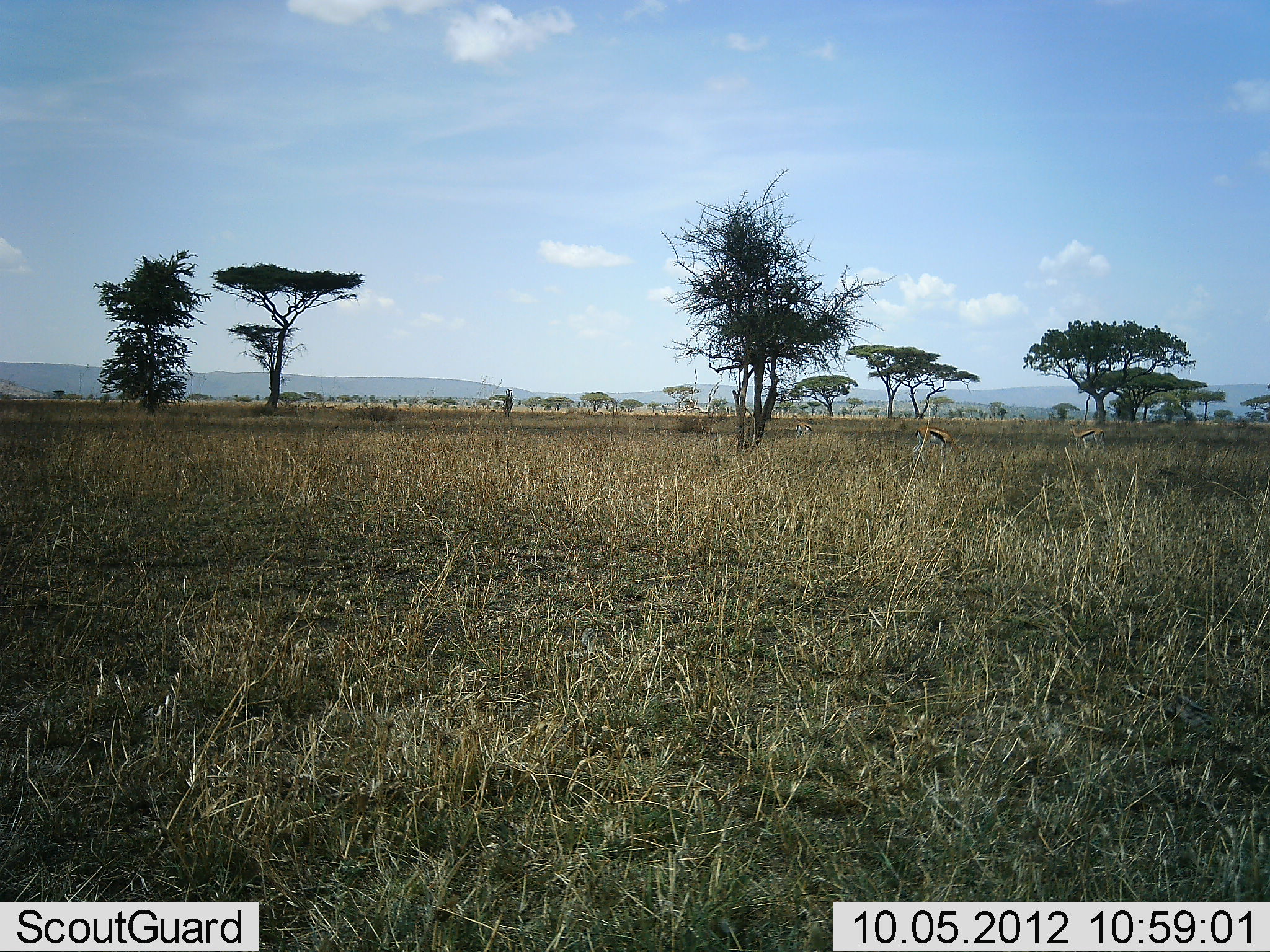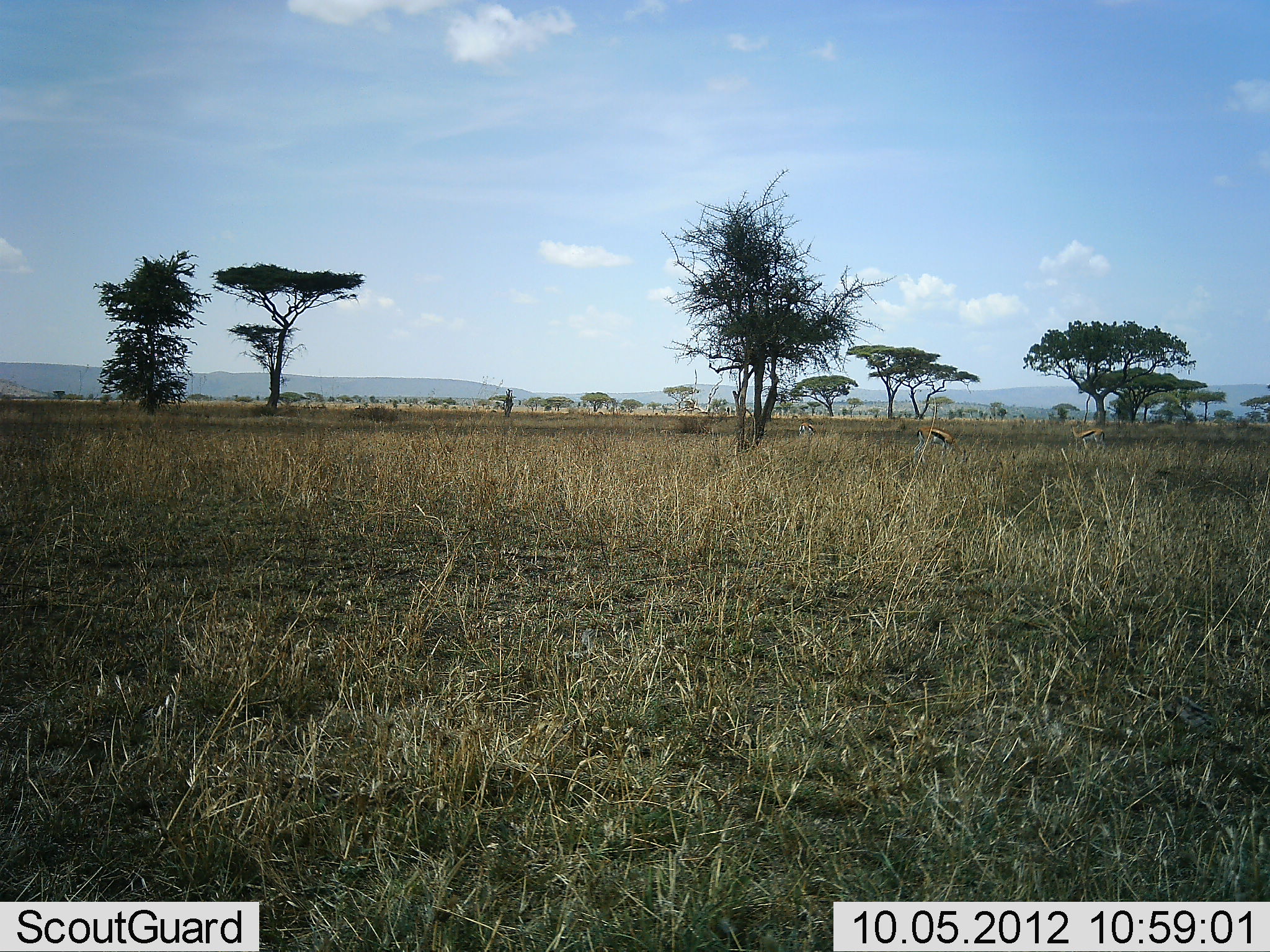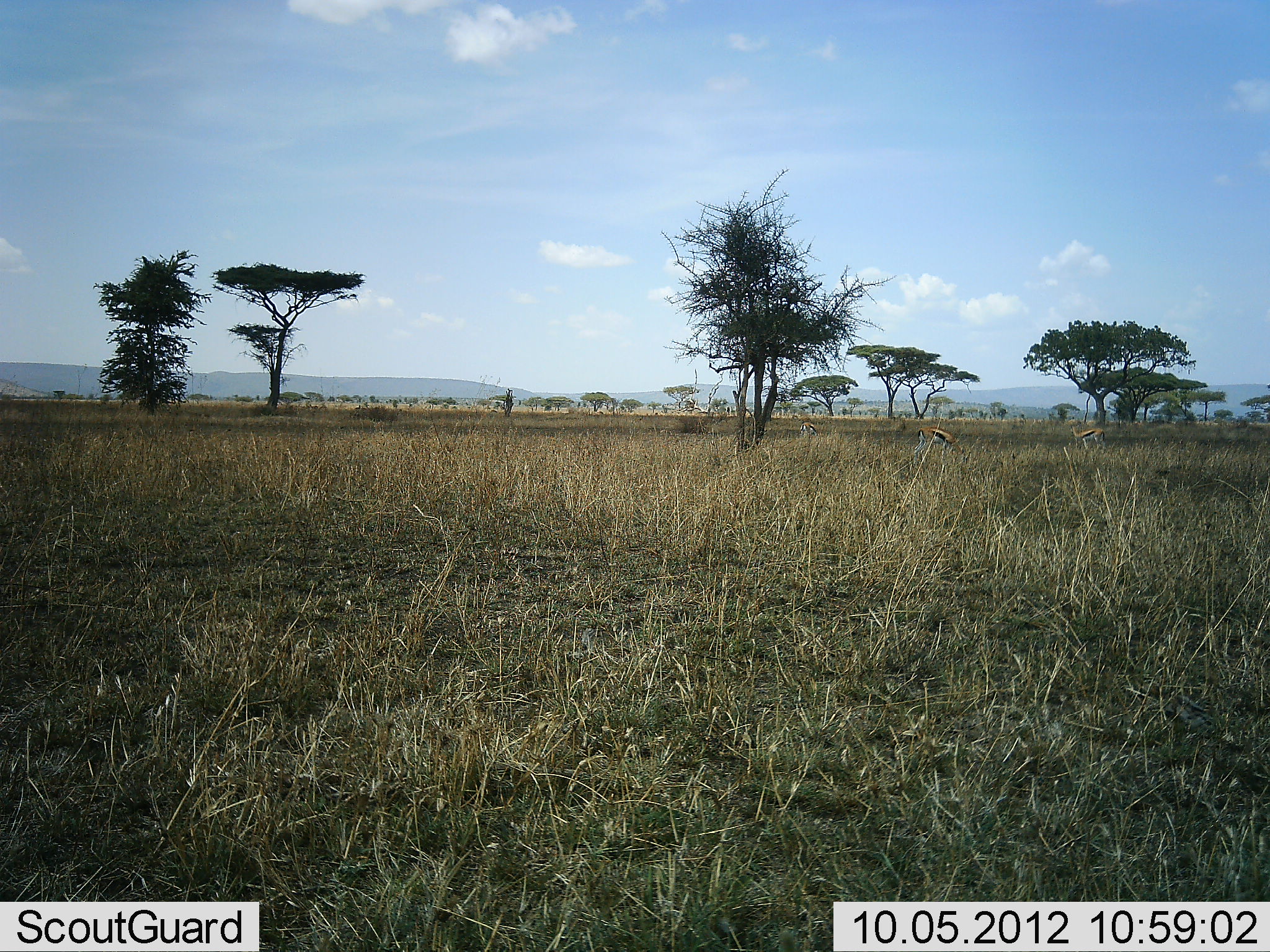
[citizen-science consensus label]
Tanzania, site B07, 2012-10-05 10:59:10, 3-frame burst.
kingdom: Animalia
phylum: Chordata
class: Mammalia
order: Artiodactyla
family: Bovidae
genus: Eudorcas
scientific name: Eudorcas thomsonii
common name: thomson's gazelle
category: gazellethomsons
Gazellethomsons (thomson's gazelle) (Eudorcas thomsonii), count 2. Behavior (volunteer vote fractions): standing 60%, resting 0%, moving 0%, interacting 0%. Young present (vote fraction): 0%. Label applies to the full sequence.